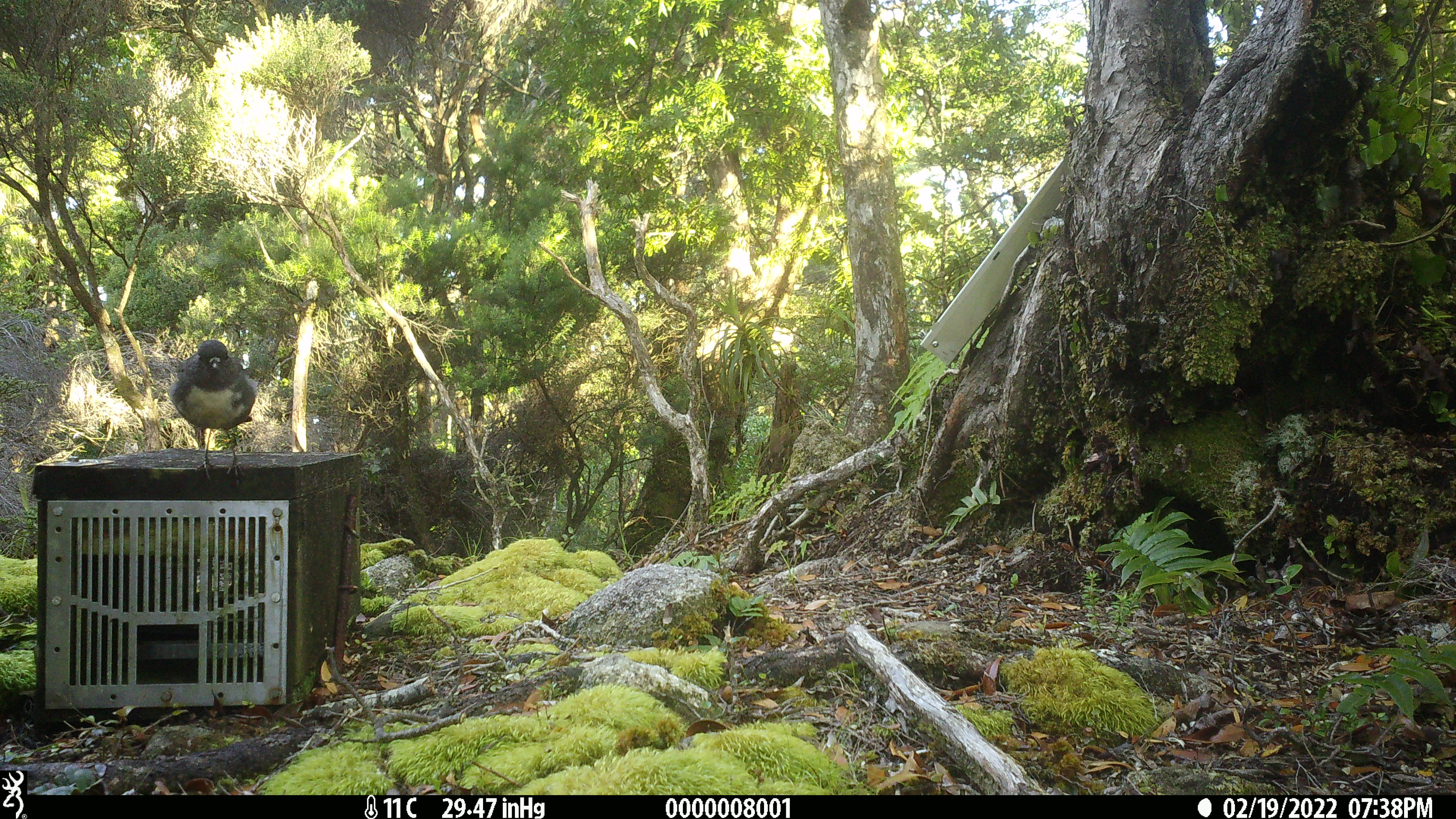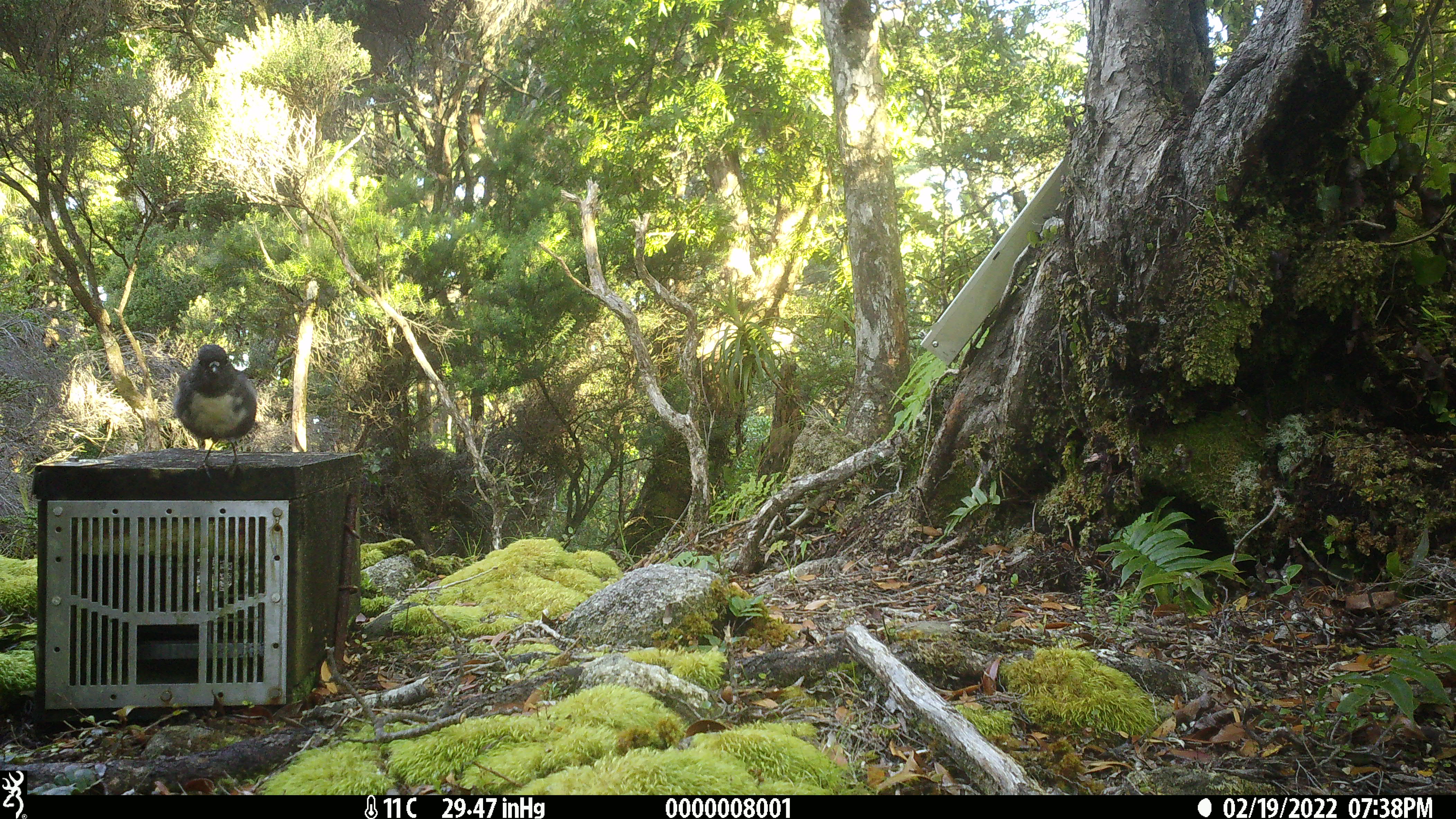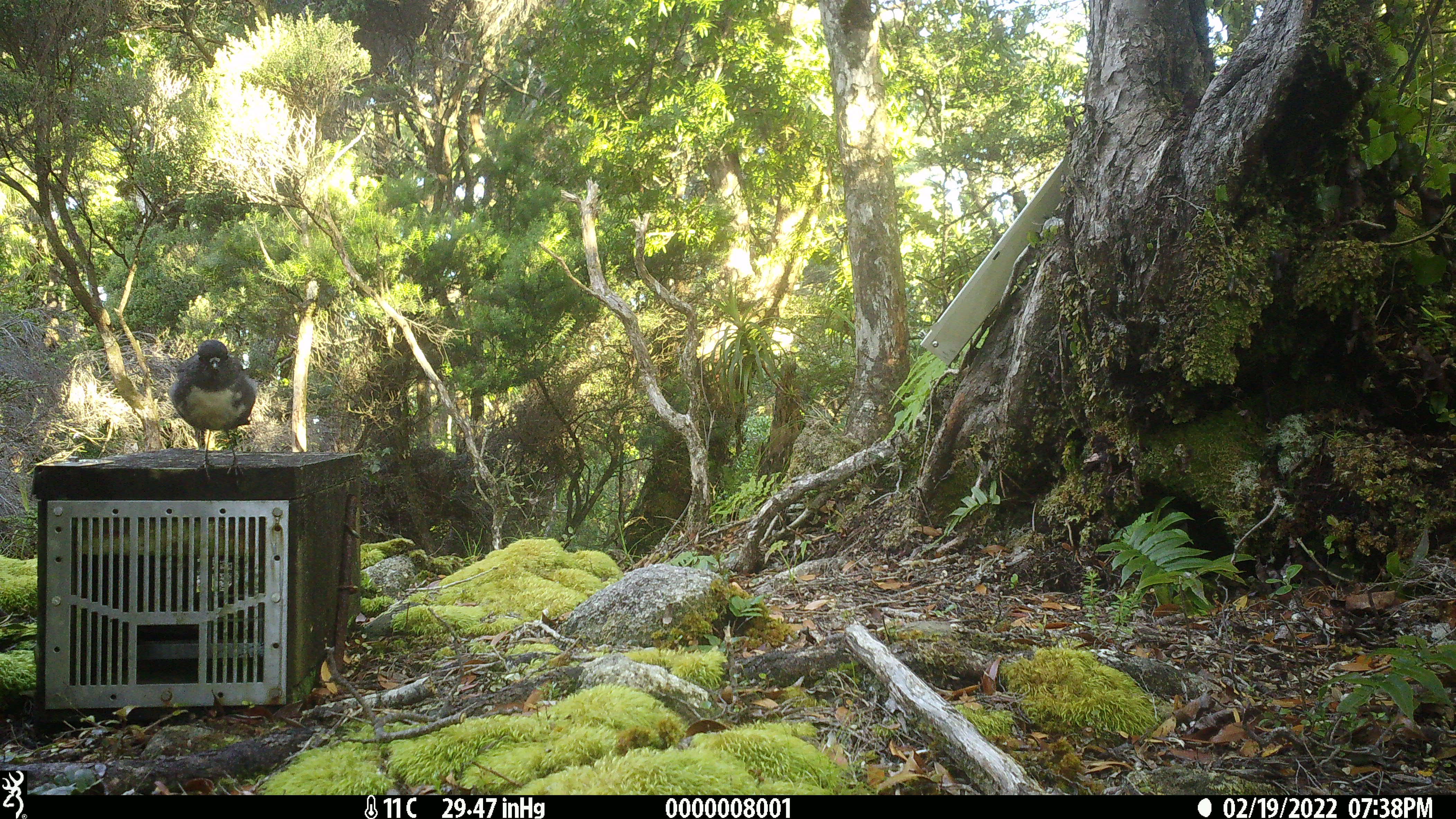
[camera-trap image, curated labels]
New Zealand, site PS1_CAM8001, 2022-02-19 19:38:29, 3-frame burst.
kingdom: Animalia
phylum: Chordata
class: Aves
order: Passeriformes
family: Petroicidae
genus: Petroica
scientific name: Petroica australis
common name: new zealand robin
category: robin